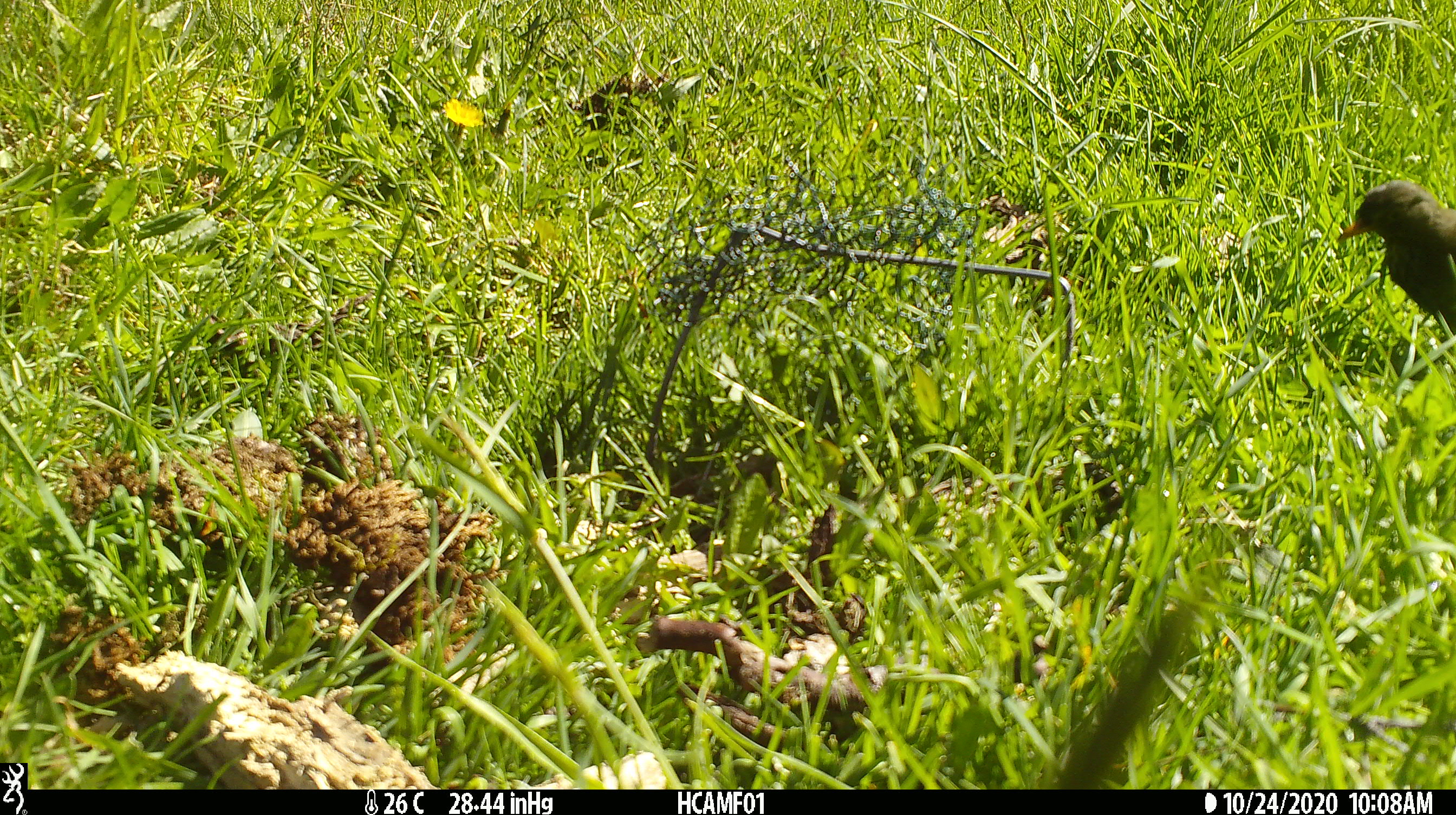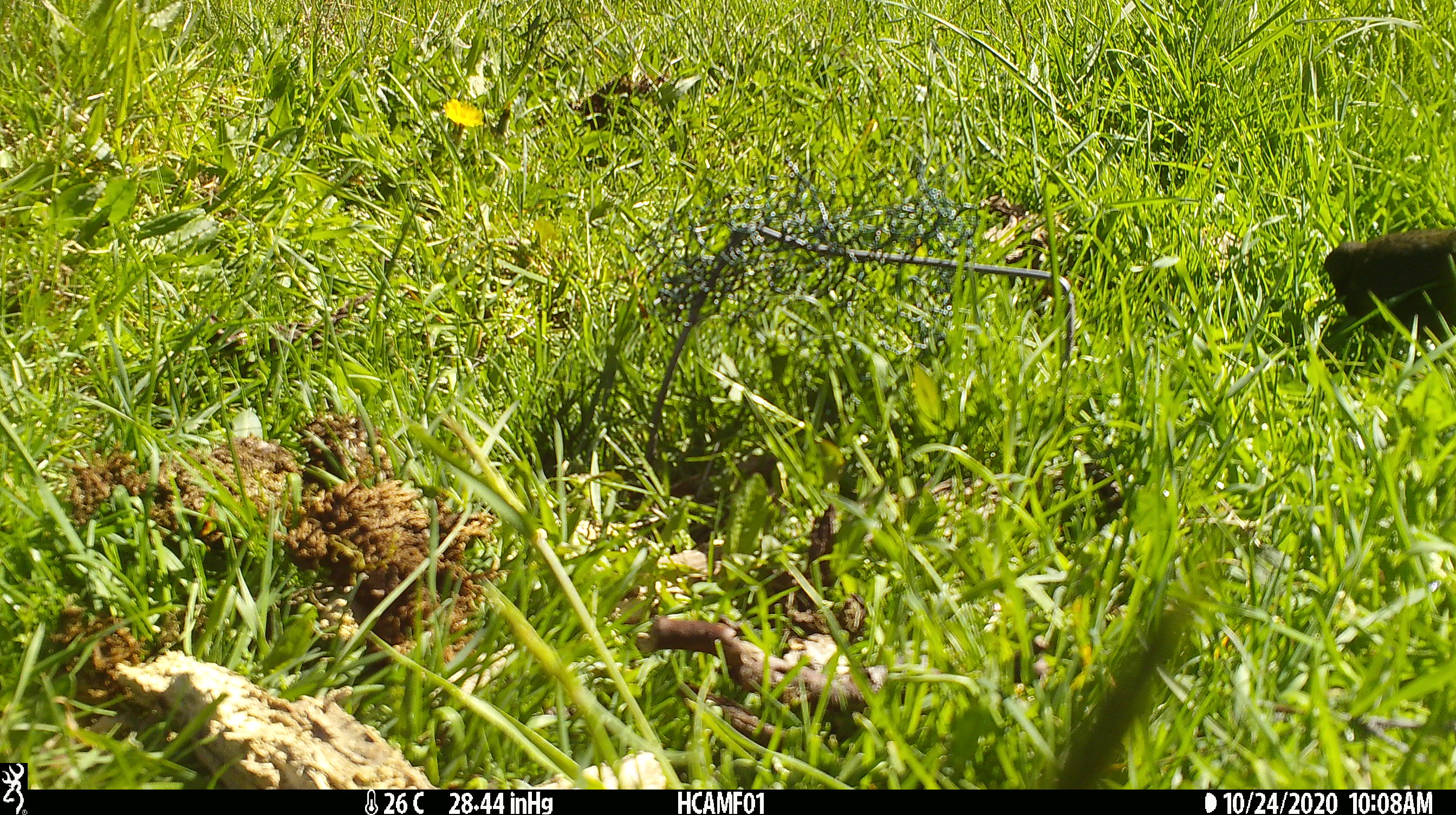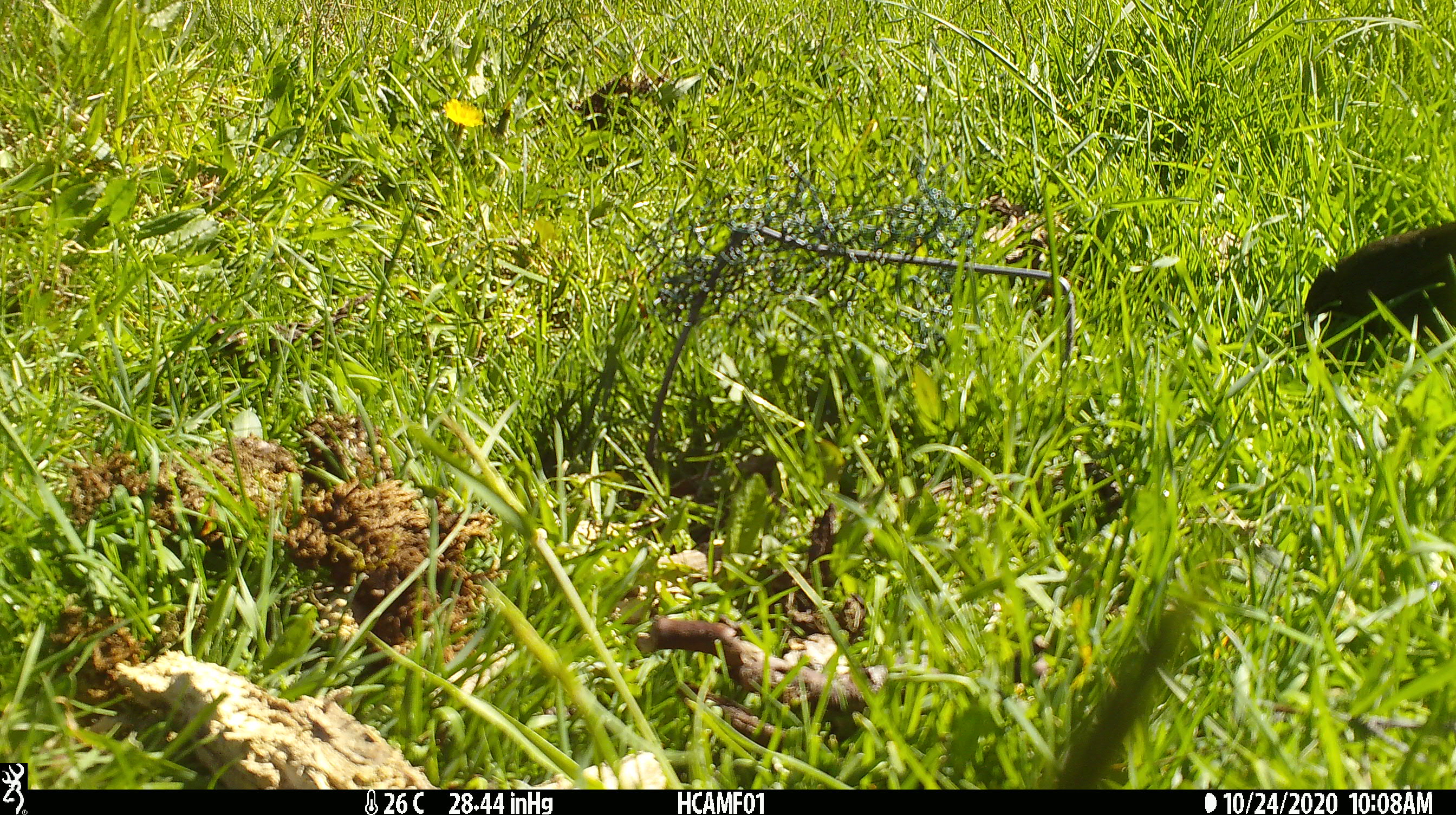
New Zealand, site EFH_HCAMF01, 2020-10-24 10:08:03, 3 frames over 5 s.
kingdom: Animalia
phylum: Chordata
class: Aves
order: Passeriformes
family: Turdidae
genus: Turdus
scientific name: Turdus merula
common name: eurasian blackbird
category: blackbird